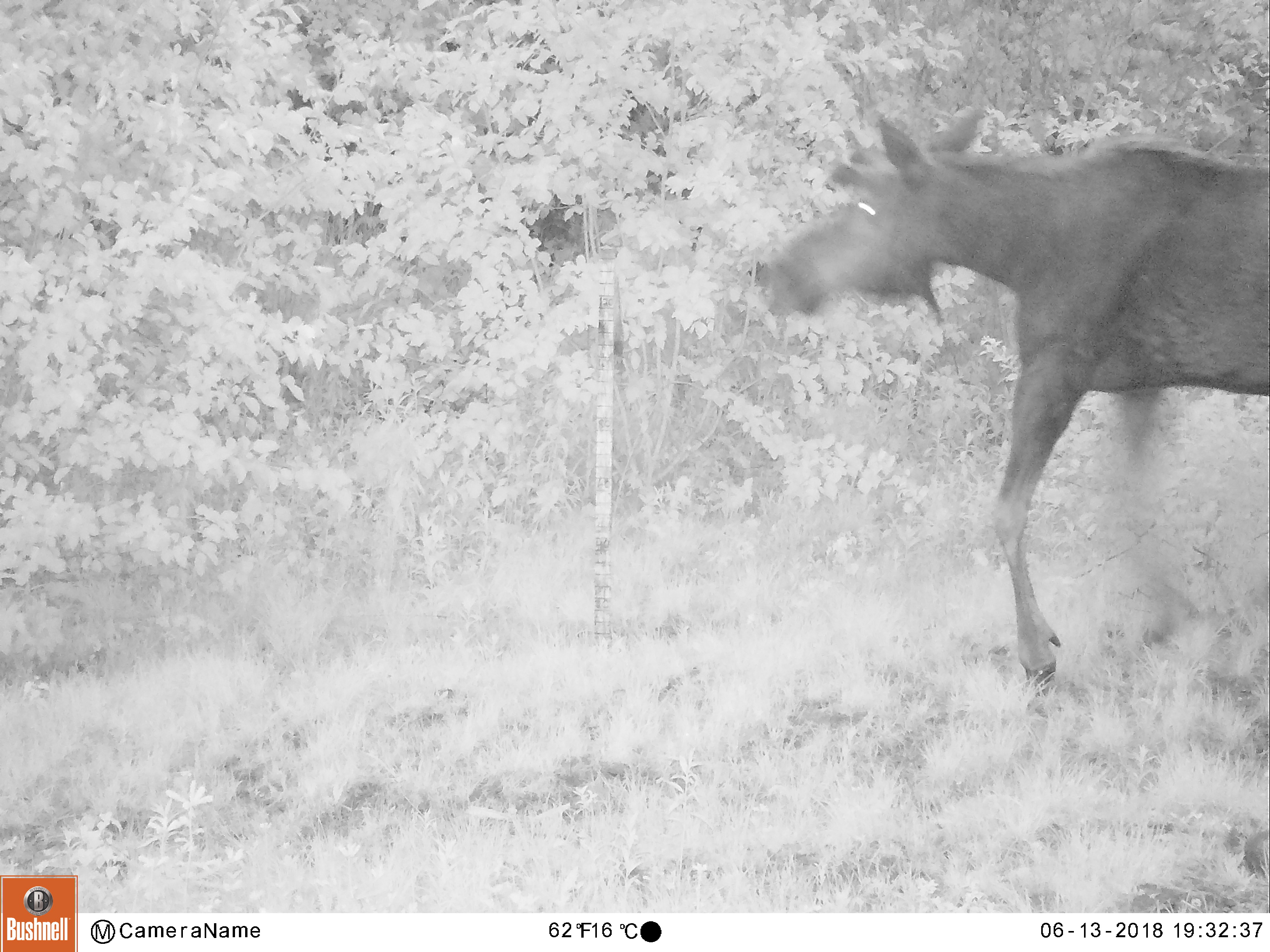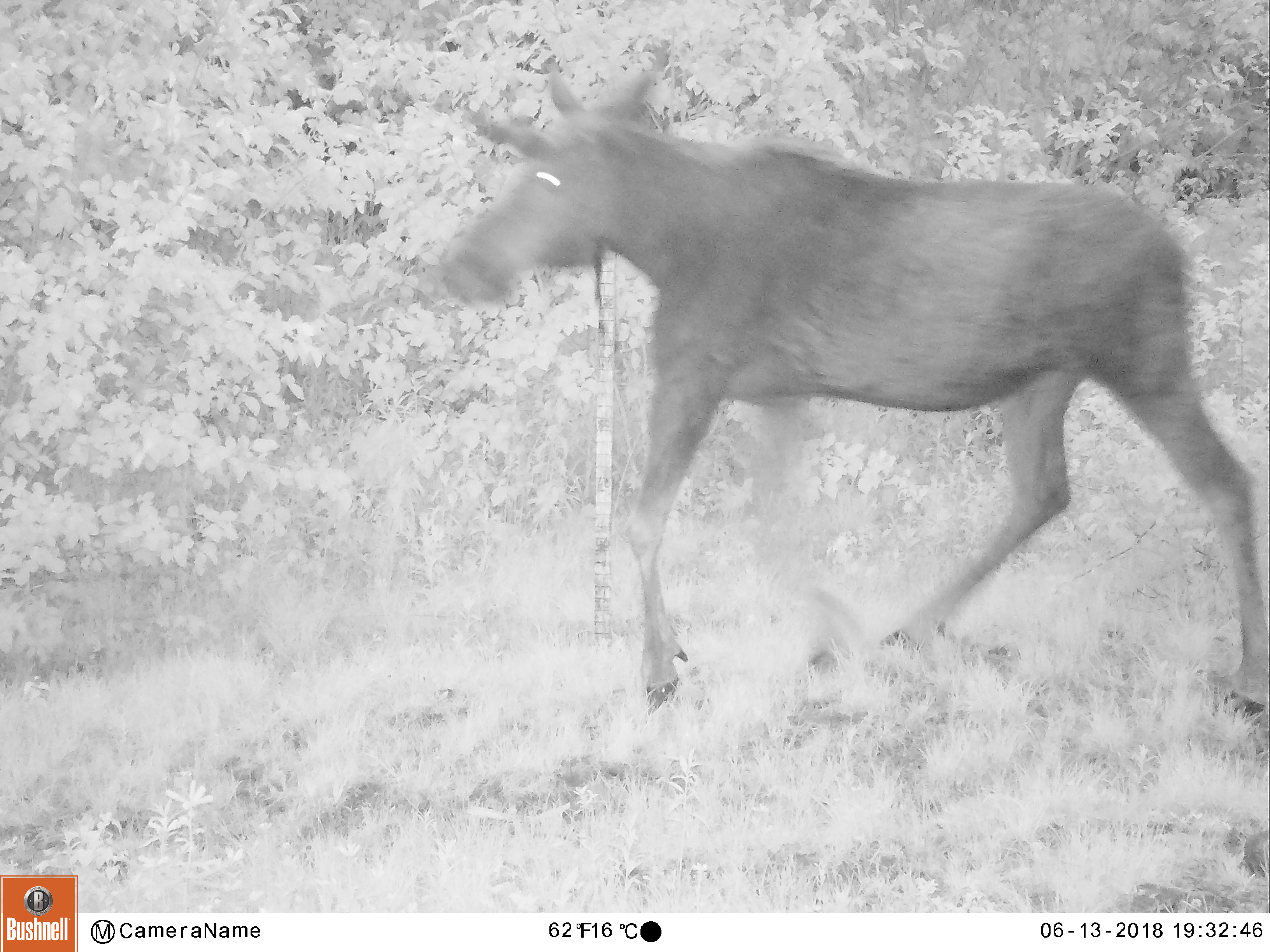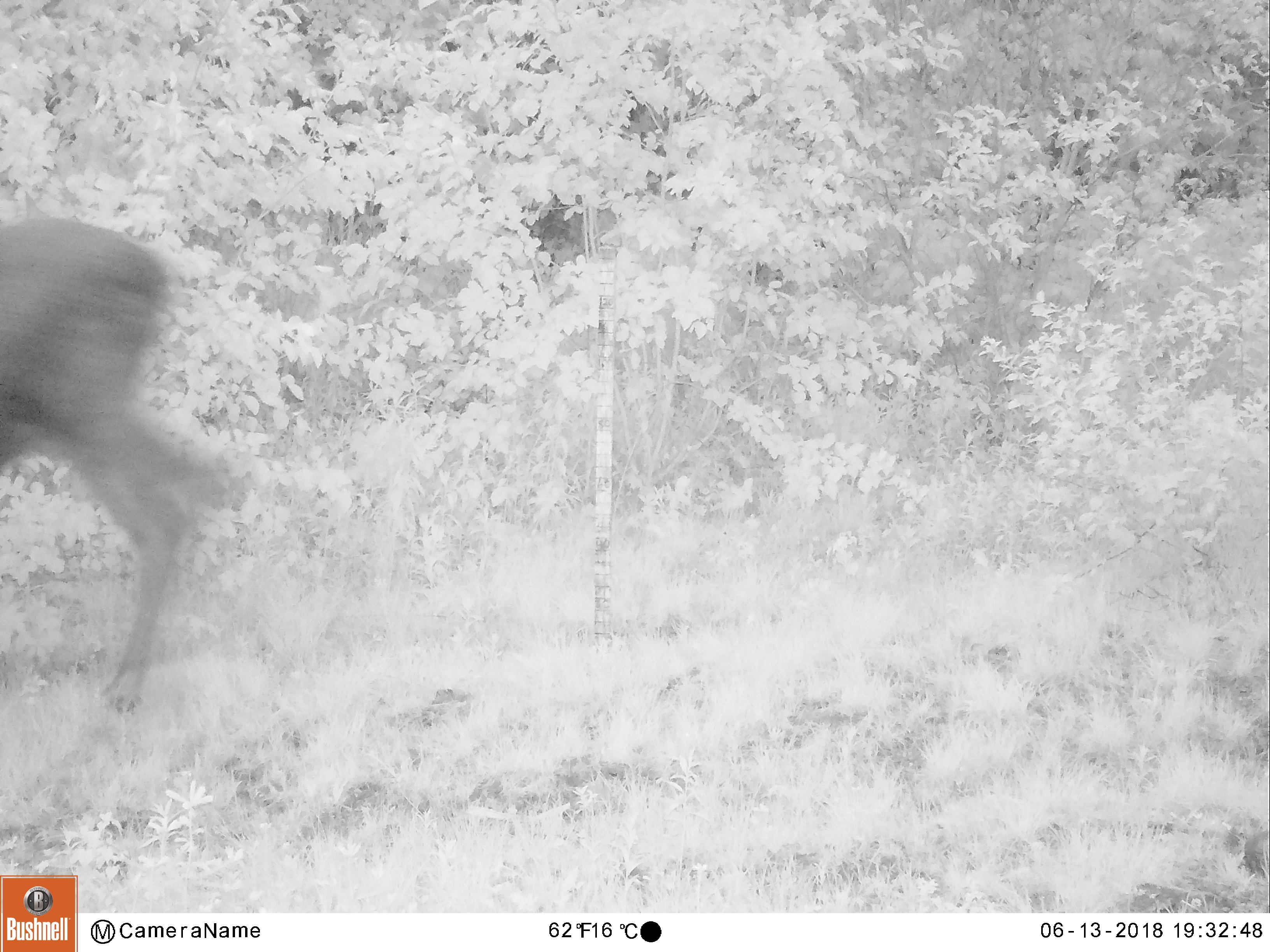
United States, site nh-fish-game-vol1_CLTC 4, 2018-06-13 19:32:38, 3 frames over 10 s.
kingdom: Animalia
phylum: Chordata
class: Mammalia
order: Artiodactyla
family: Cervidae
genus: Alces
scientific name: Alces alces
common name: moose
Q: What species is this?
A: Moose (Alces alces).